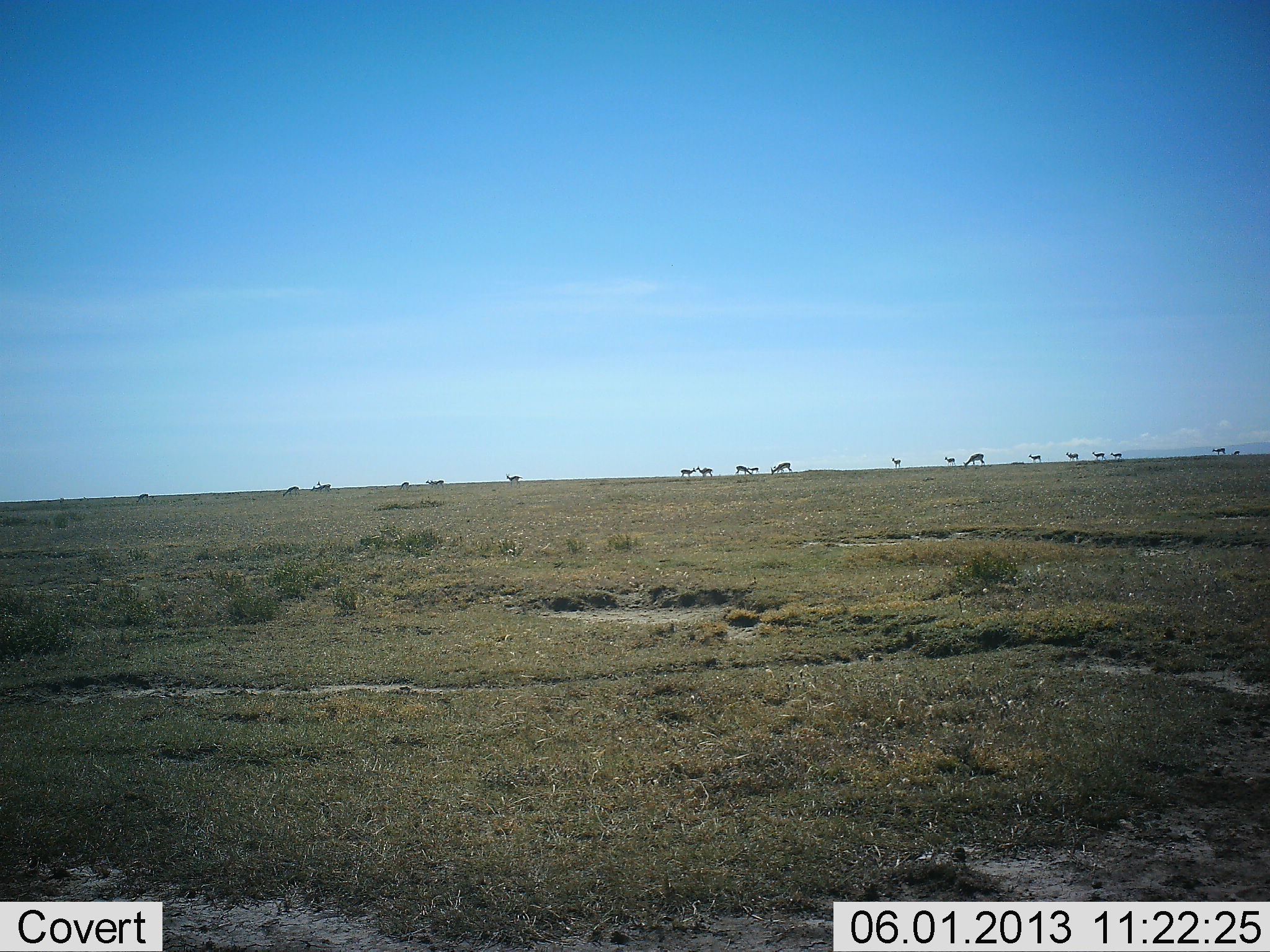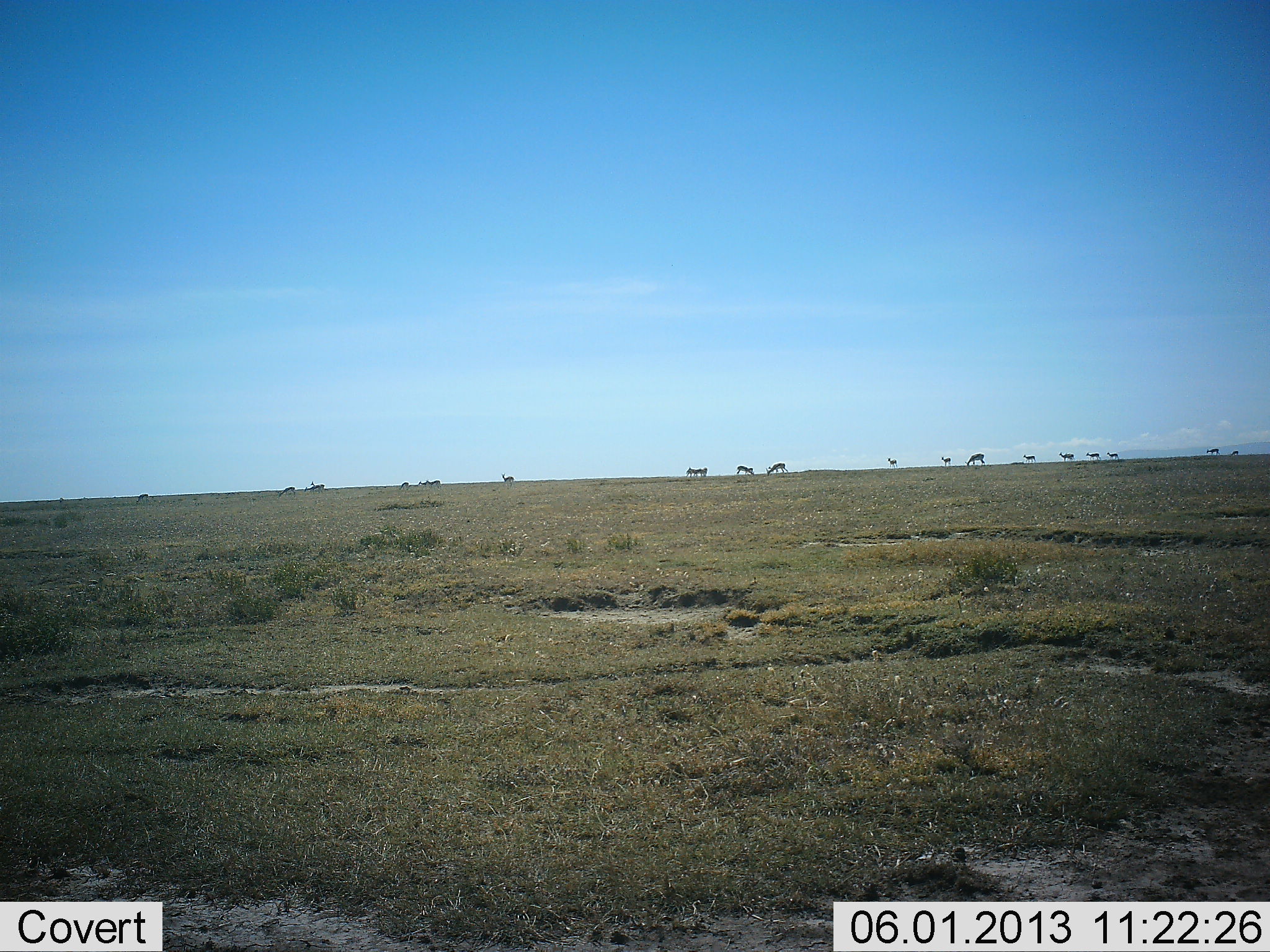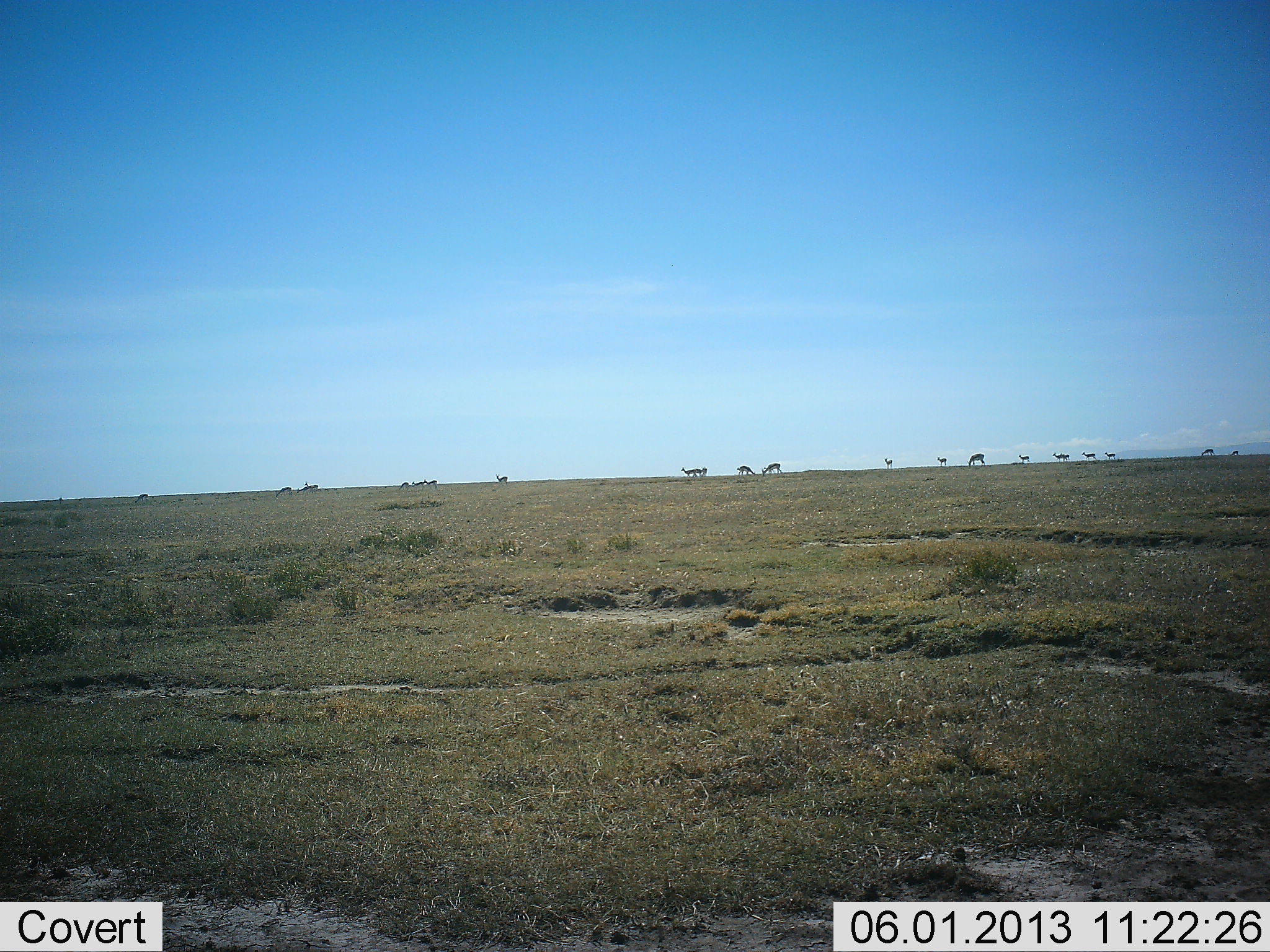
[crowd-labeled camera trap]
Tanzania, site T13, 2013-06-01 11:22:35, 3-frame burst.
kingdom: Animalia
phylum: Chordata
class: Mammalia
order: Artiodactyla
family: Bovidae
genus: Eudorcas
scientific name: Eudorcas thomsonii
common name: thomson's gazelle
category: gazellethomsons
Gazellethomsons (thomson's gazelle) (Eudorcas thomsonii), count 11-50. Behavior (volunteer vote fractions): standing 40%, resting 0%, moving 100%, interacting 0%. Young present (vote fraction): 0%. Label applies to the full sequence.